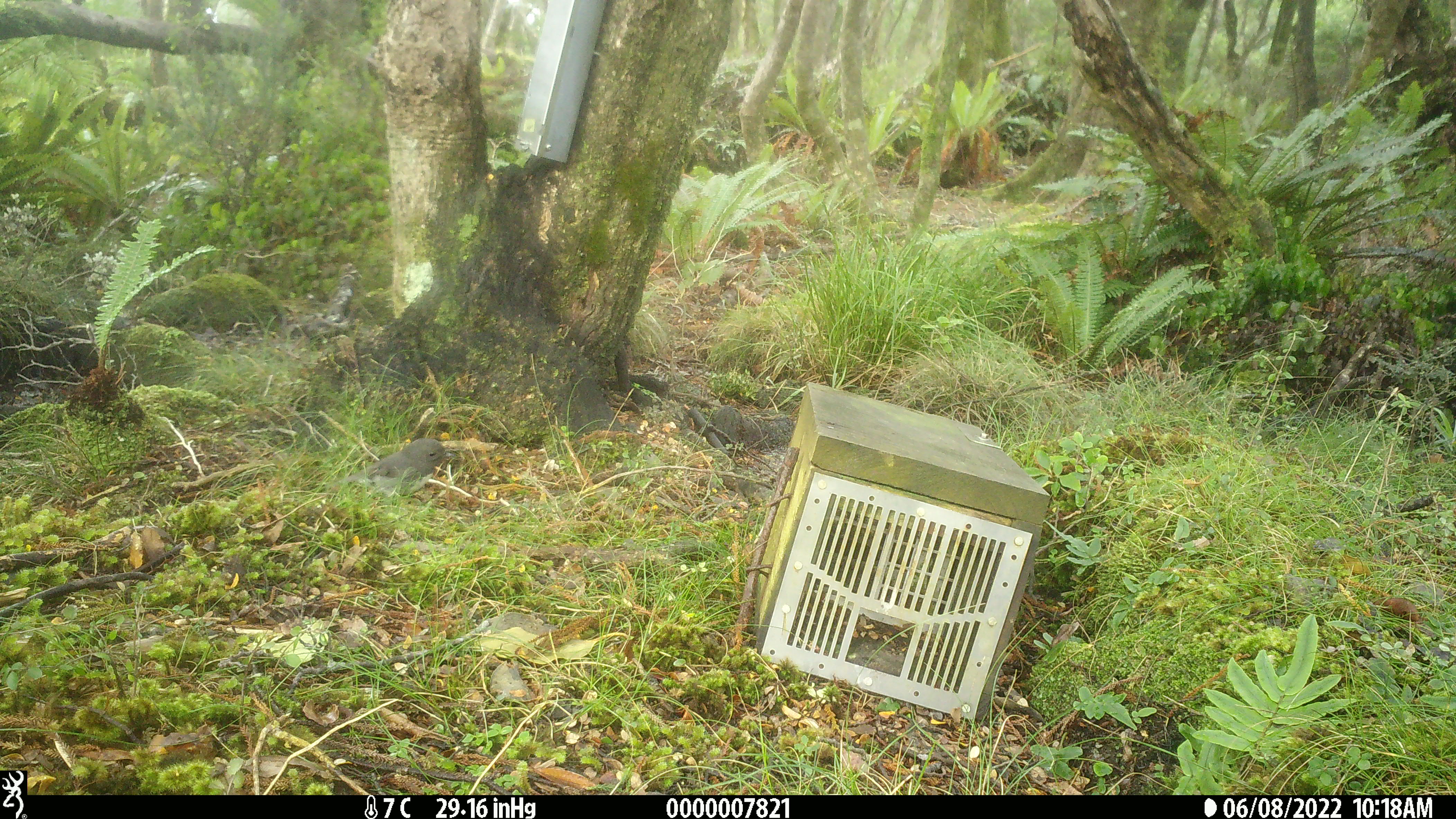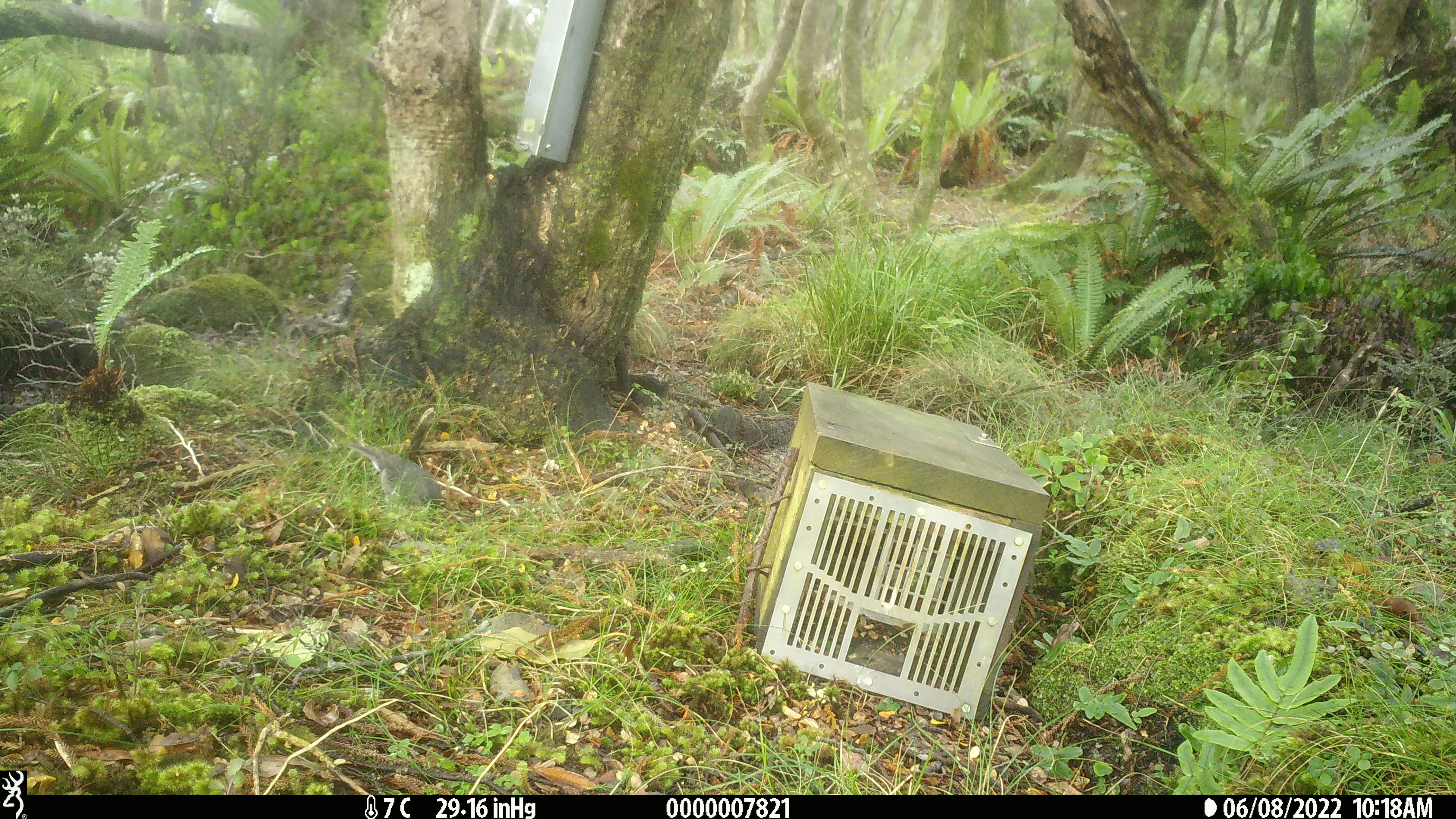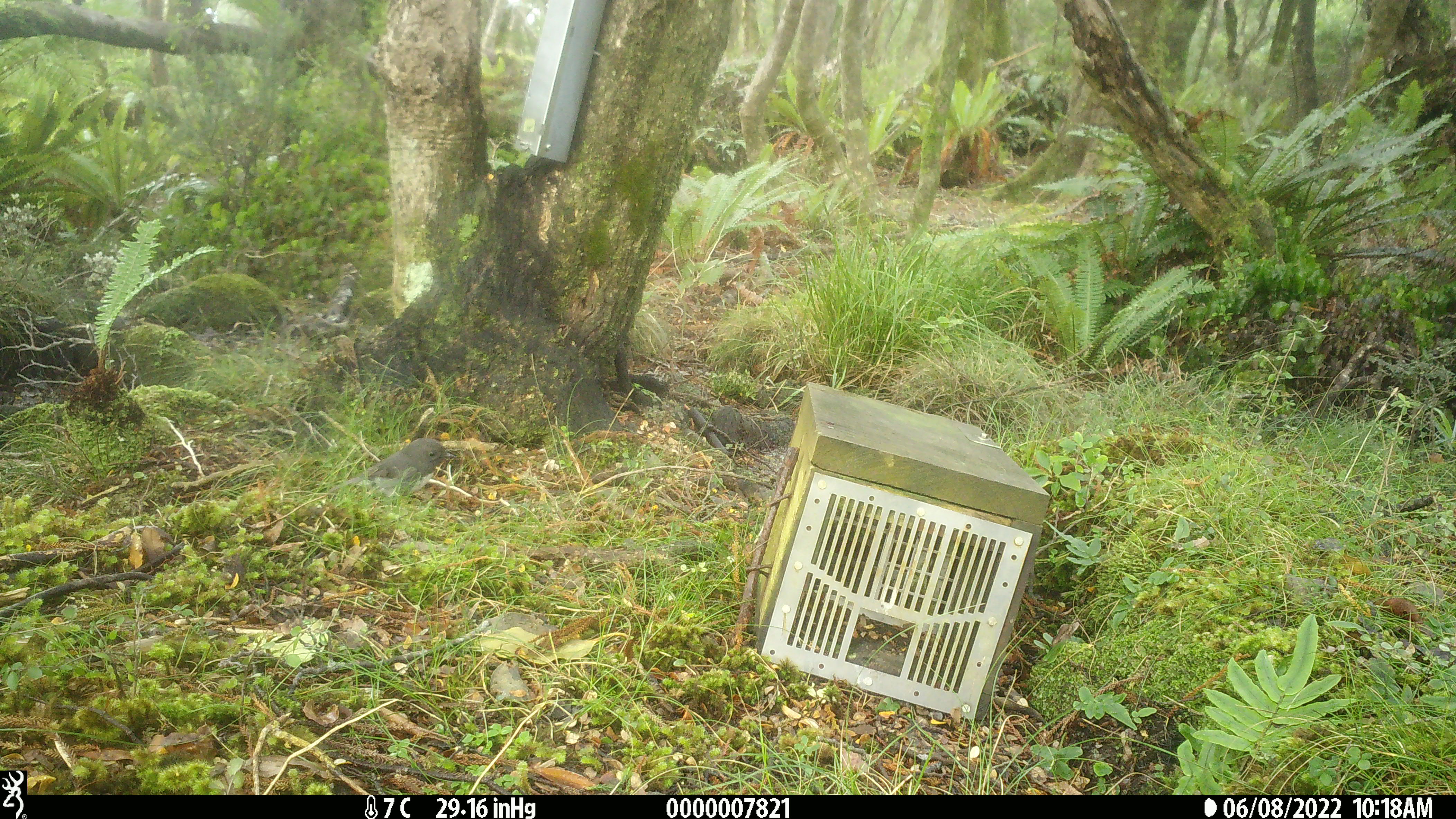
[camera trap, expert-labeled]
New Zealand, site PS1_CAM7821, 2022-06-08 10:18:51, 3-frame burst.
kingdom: Animalia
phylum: Chordata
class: Aves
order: Passeriformes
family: Petroicidae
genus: Petroica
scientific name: Petroica australis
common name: new zealand robin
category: robin